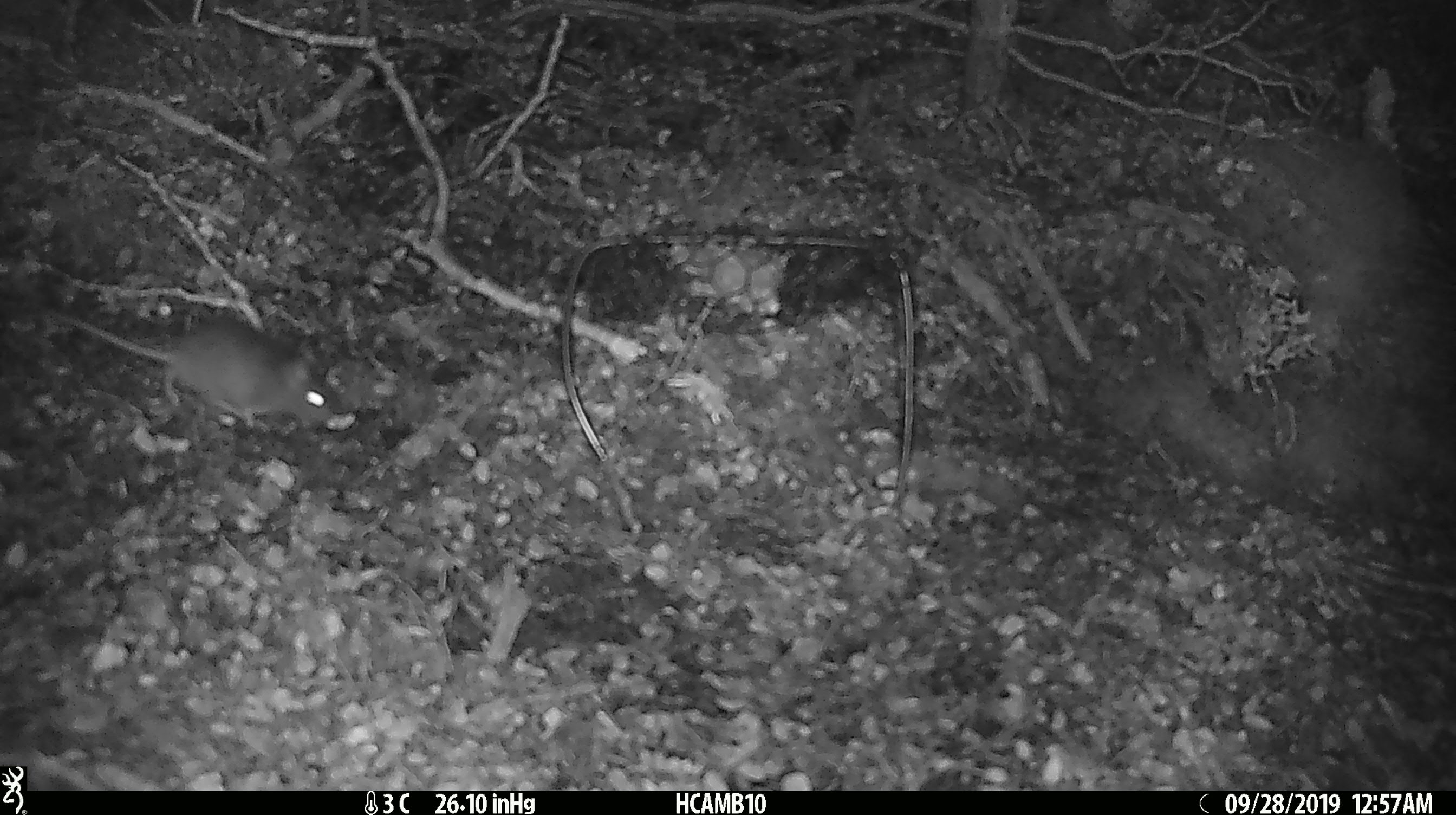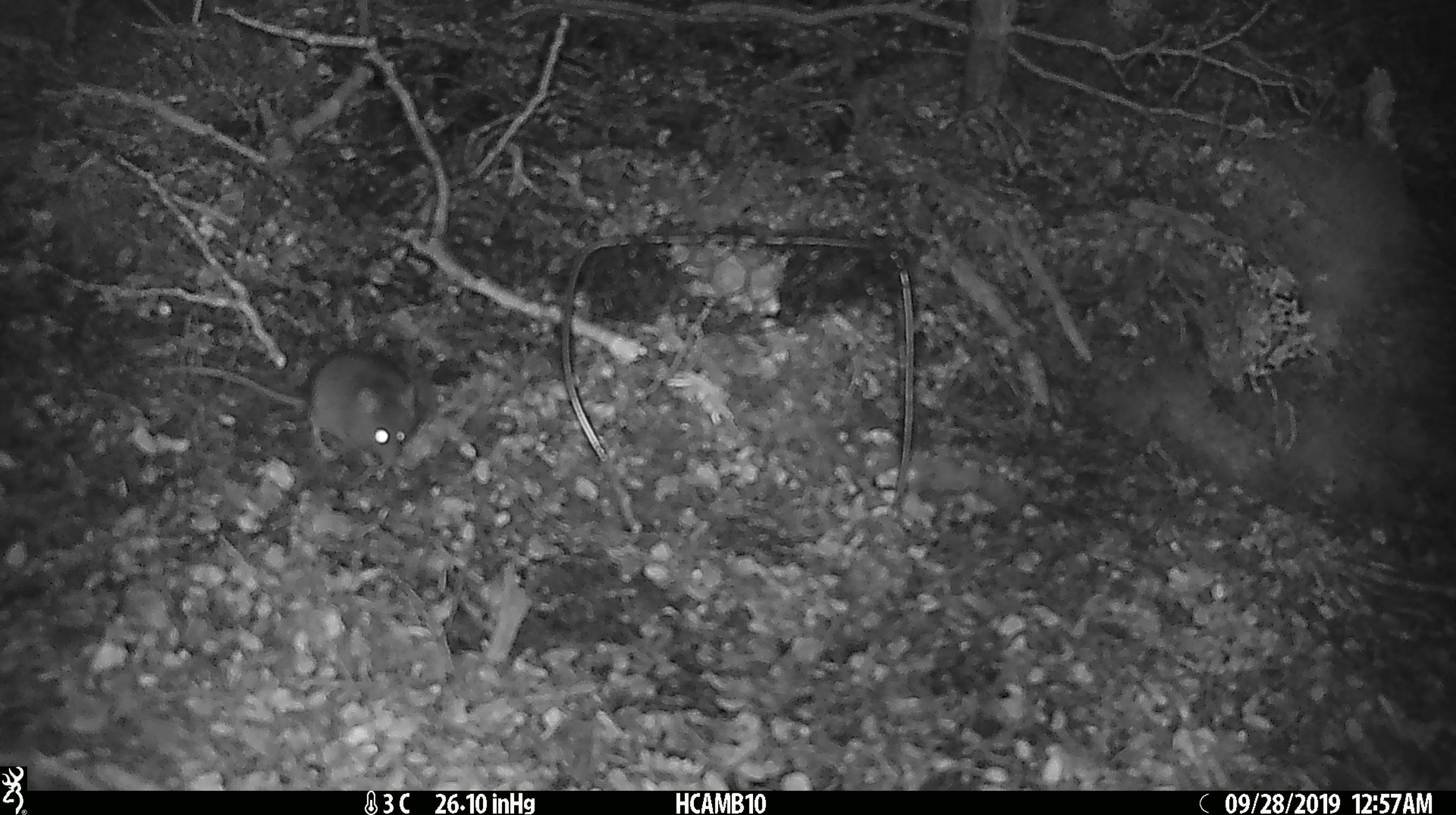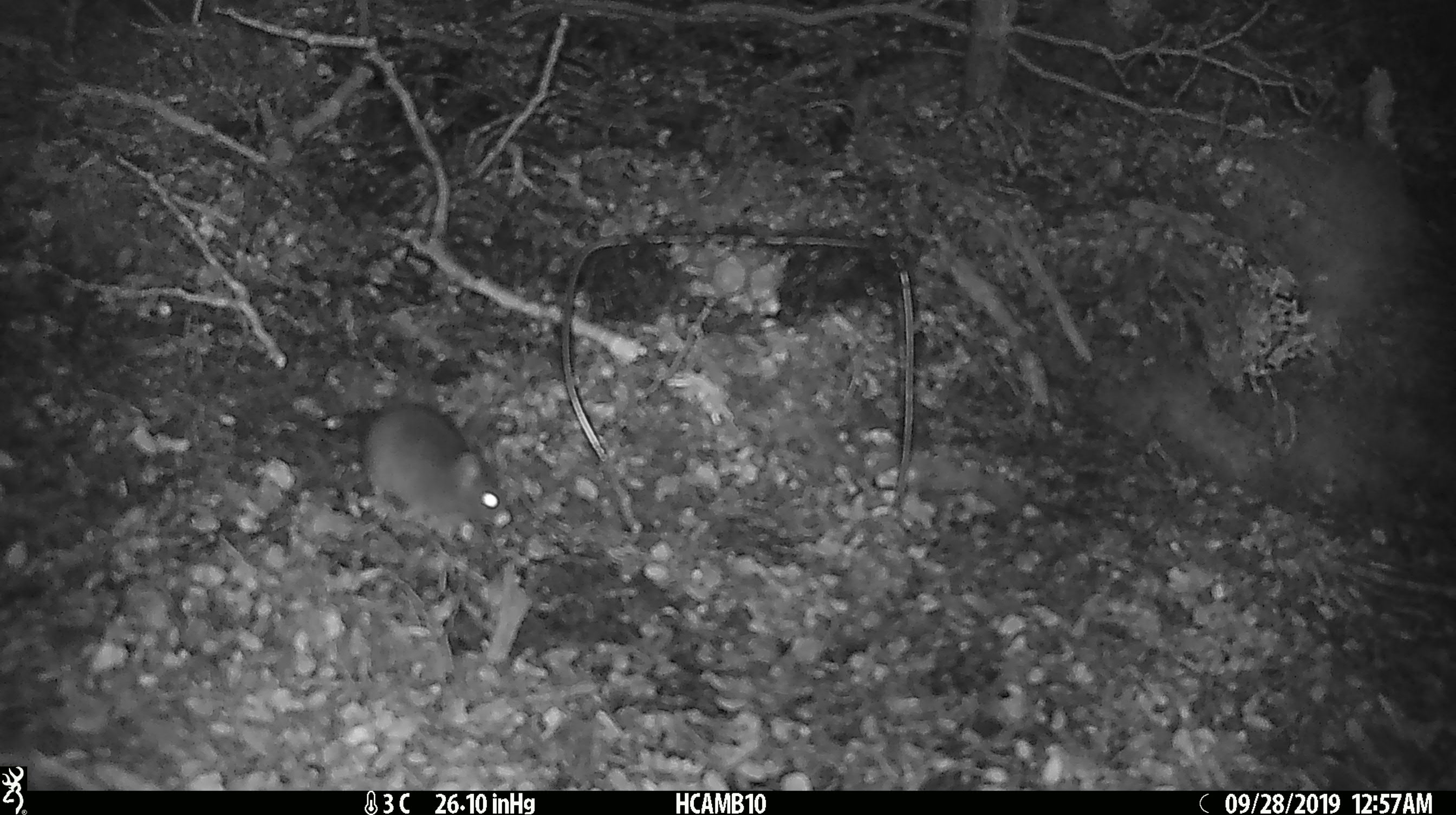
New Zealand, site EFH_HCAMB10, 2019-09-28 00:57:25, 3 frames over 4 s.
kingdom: Animalia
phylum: Chordata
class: Mammalia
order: Rodentia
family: Muridae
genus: Mus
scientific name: Mus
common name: mouse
Mouse (Mus).